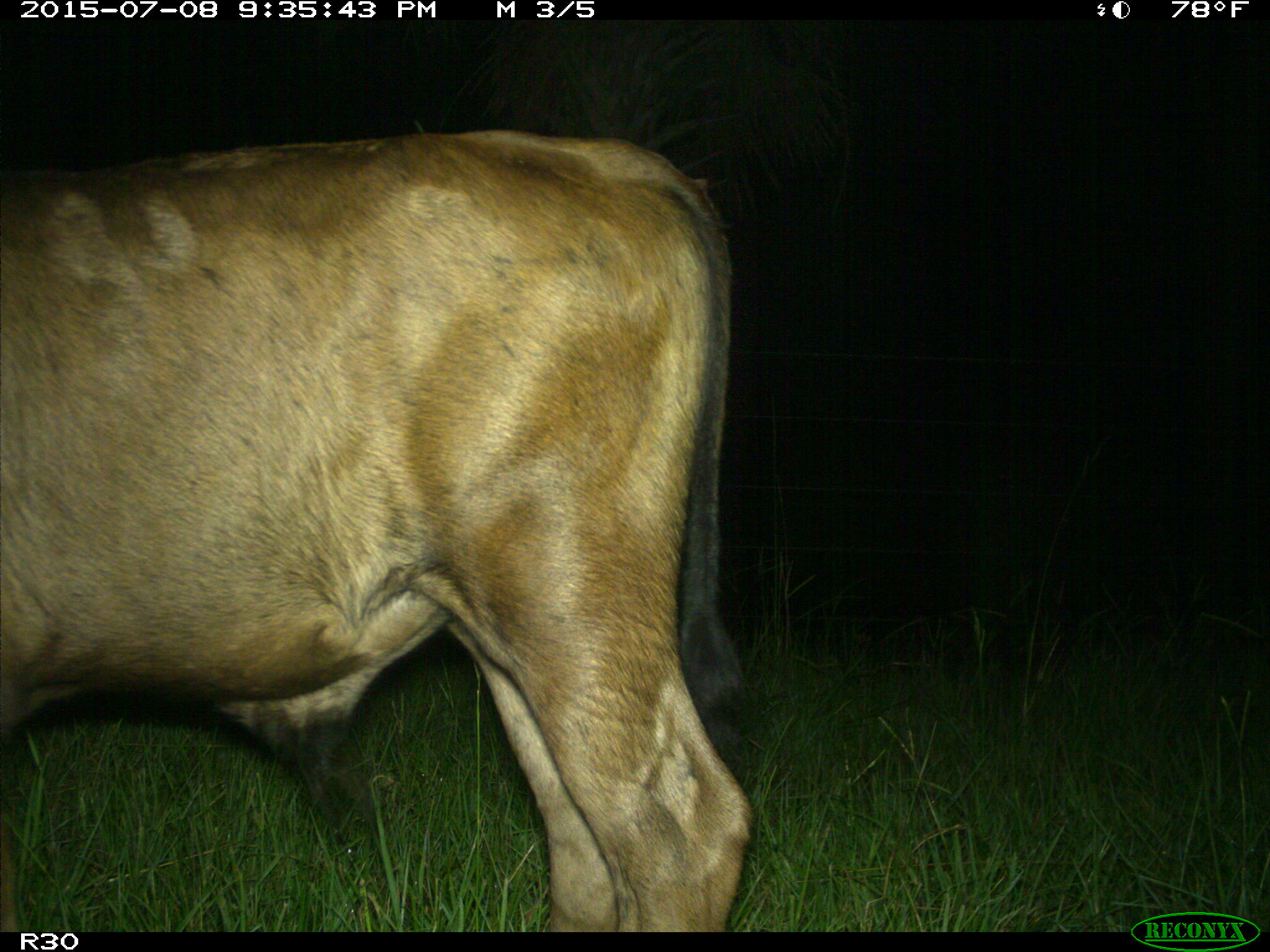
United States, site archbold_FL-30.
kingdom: Animalia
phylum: Chordata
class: Mammalia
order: Artiodactyla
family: Bovidae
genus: Bos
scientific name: Bos taurus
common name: domestic cow